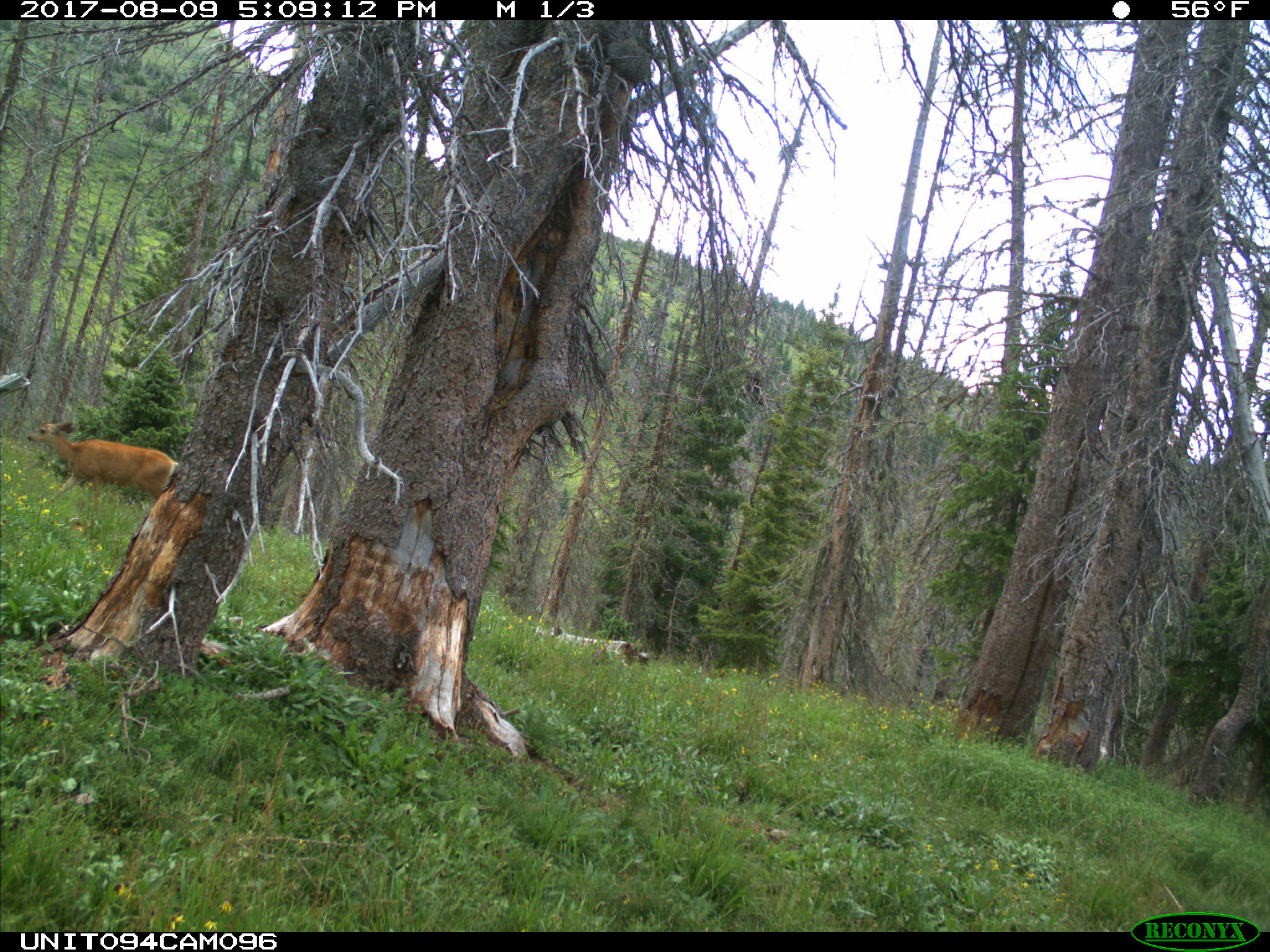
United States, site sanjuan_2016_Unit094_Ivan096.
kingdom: Animalia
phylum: Chordata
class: Mammalia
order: Artiodactyla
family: Cervidae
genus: Odocoileus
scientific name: Odocoileus hemionus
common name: mule deer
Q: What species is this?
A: Odocoileus hemionus (mule deer).